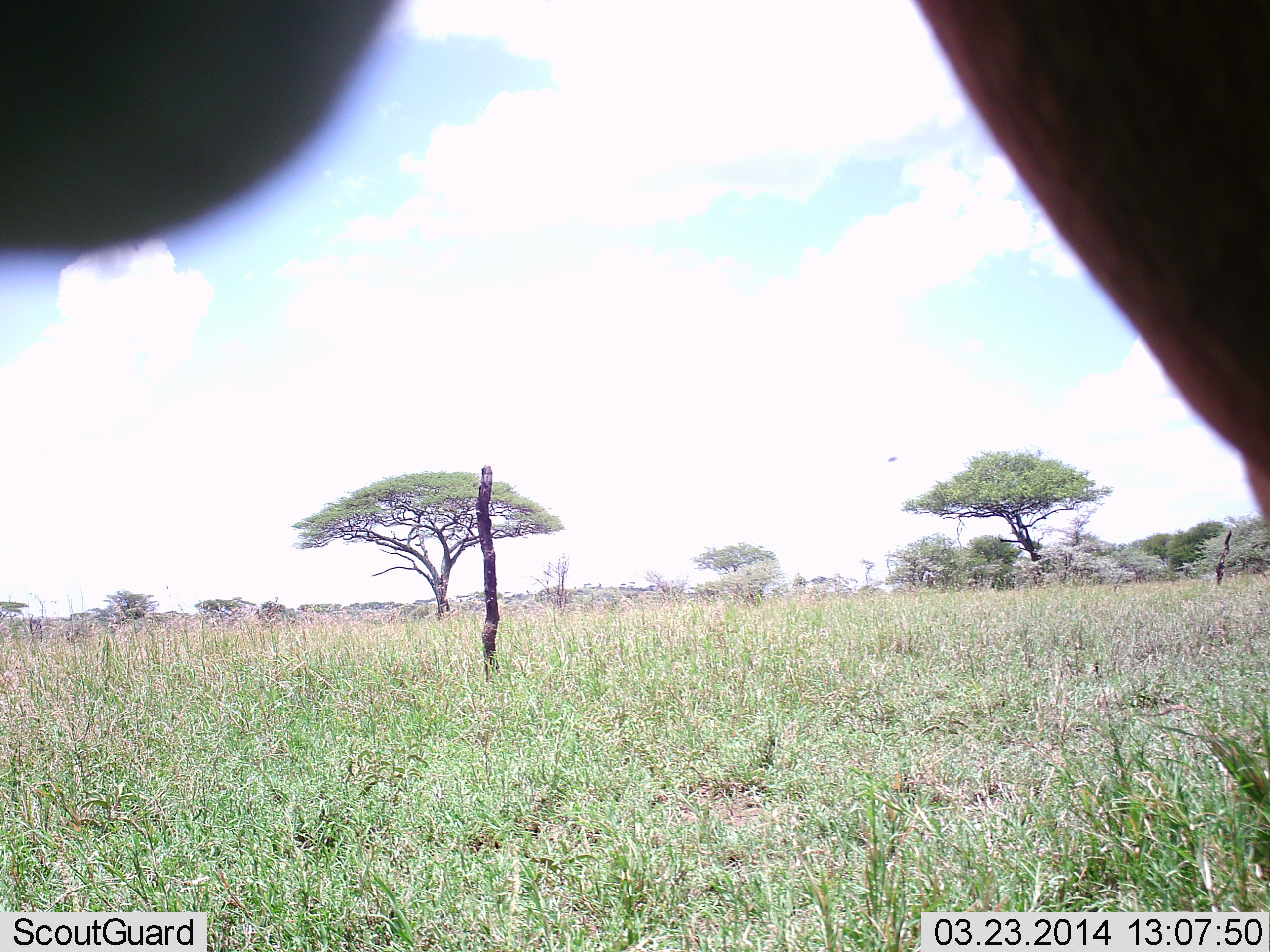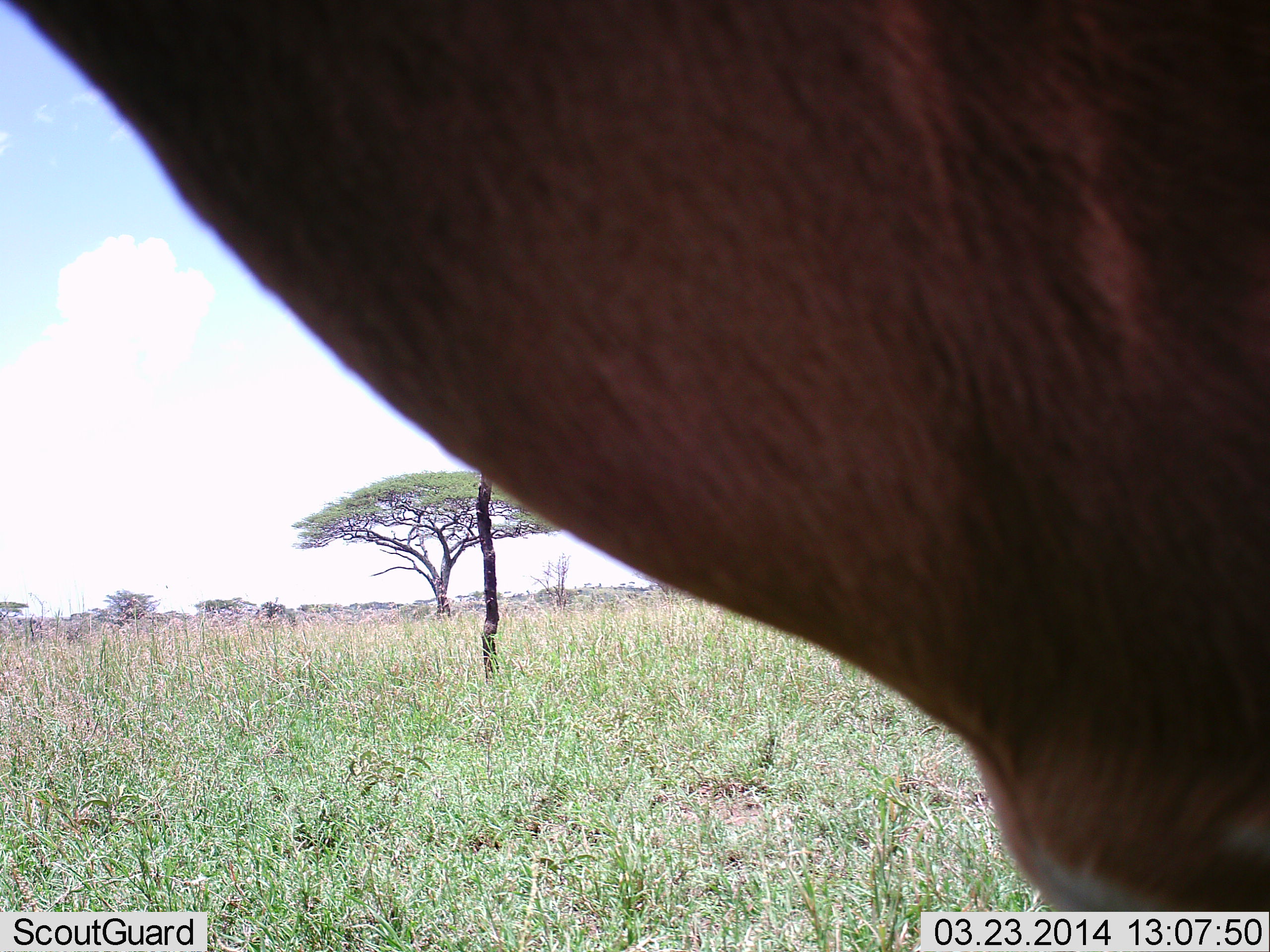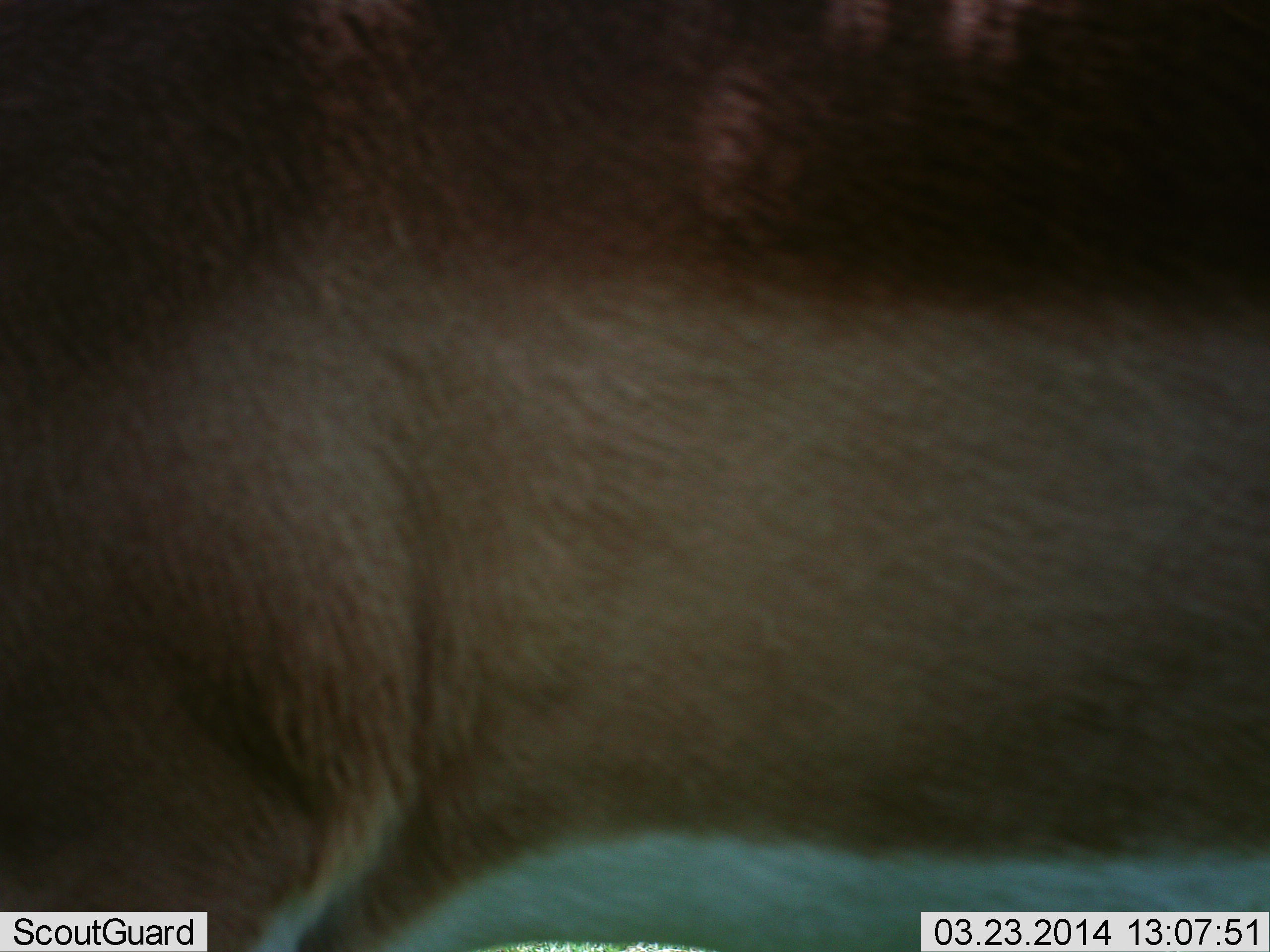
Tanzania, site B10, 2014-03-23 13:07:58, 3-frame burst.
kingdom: Animalia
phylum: Chordata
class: Mammalia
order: Artiodactyla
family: Bovidae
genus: Nanger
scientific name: Nanger granti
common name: grant's gazelle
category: gazellegrants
Gazellegrants (grant's gazelle) (Nanger granti), count 1. Behavior (volunteer vote fractions): standing 38%, resting 0%, moving 75%, interacting 0%. Young present (vote fraction): 0%. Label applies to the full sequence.